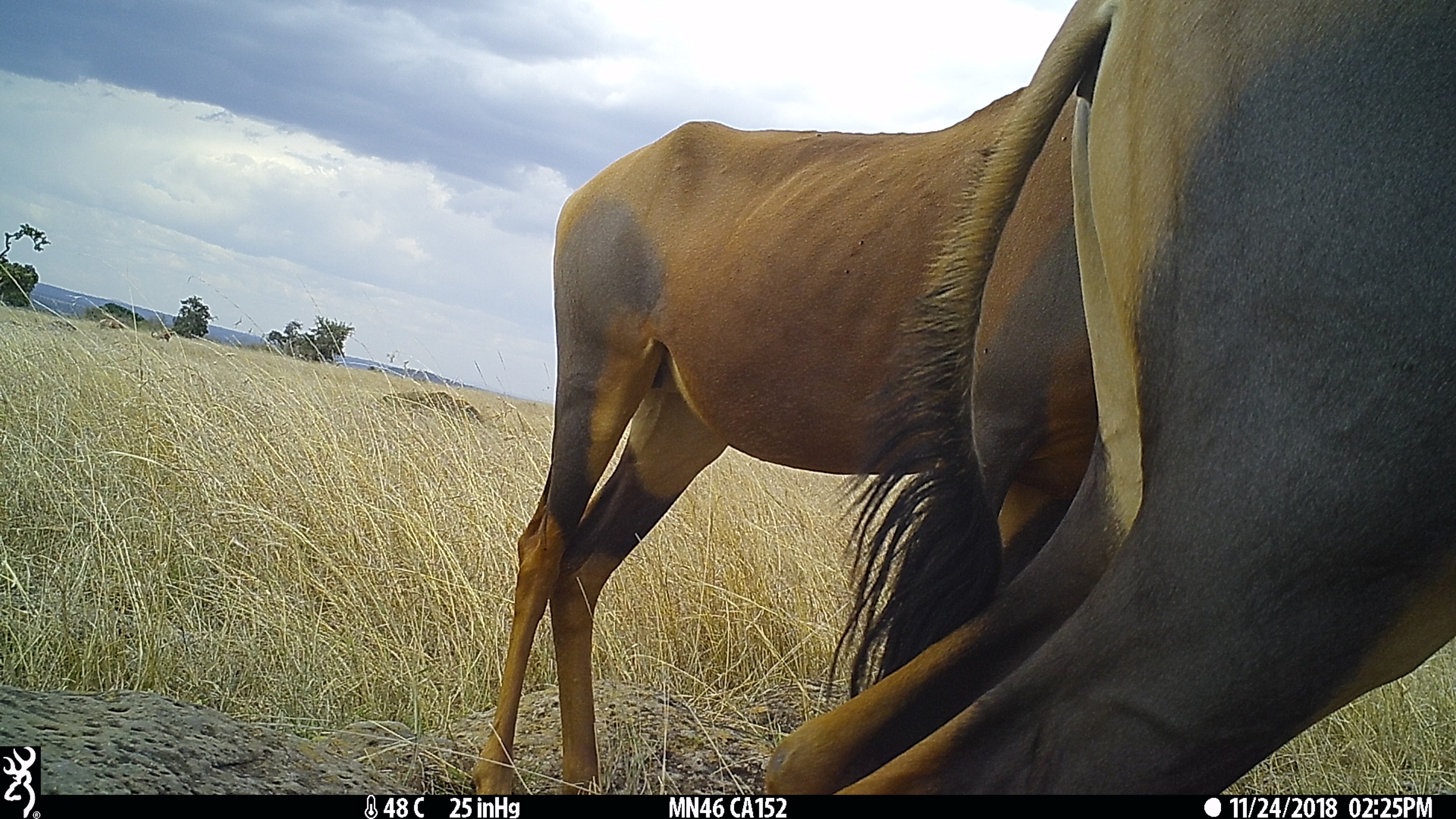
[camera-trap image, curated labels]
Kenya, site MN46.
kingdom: Animalia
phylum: Chordata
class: Mammalia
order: Artiodactyla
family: Bovidae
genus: Damaliscus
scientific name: Damaliscus lunatus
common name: topi